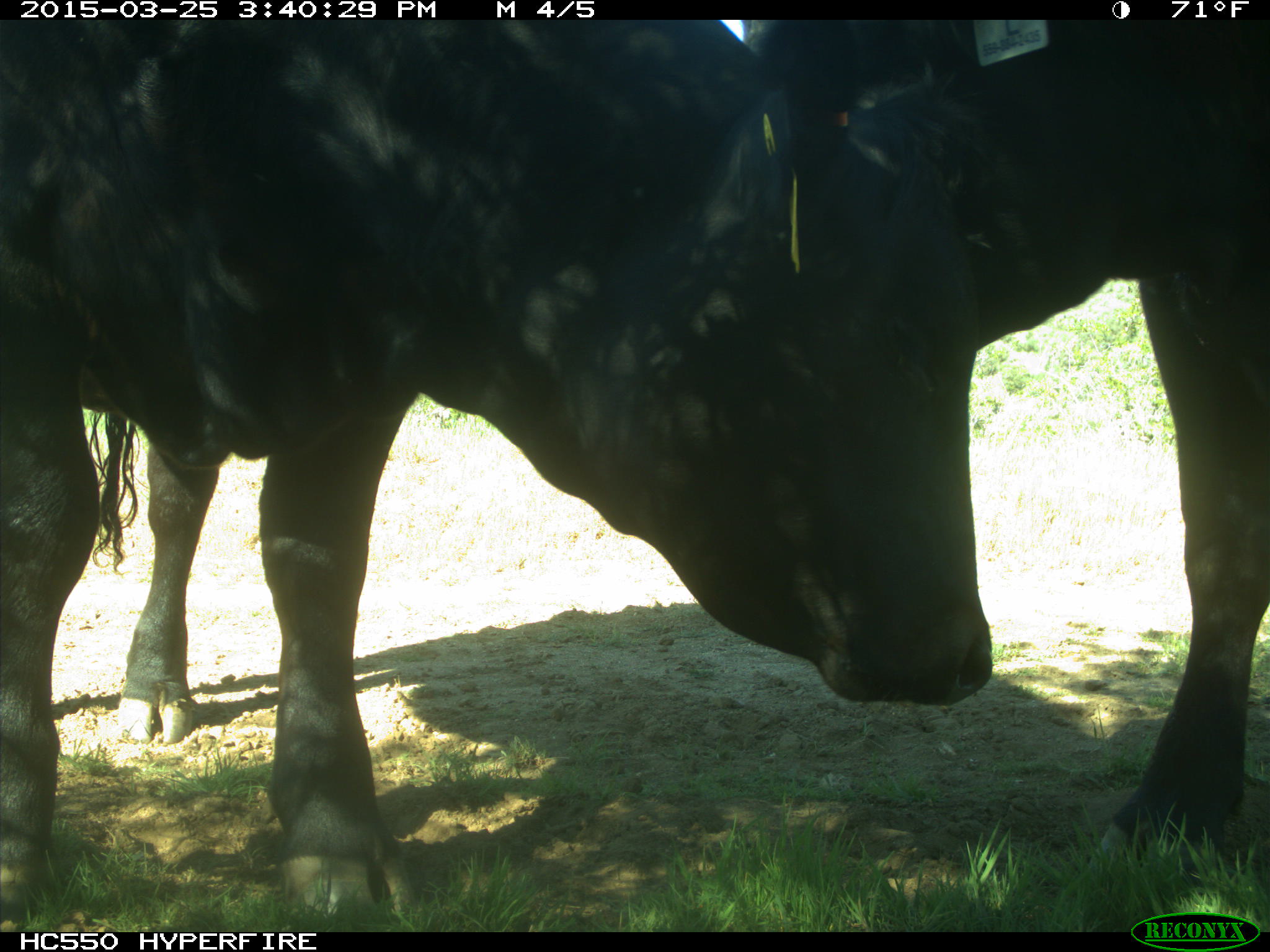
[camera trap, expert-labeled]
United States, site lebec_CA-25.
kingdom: Animalia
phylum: Chordata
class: Mammalia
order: Artiodactyla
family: Bovidae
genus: Bos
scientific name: Bos taurus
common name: domestic cow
Bos taurus (domestic cow).